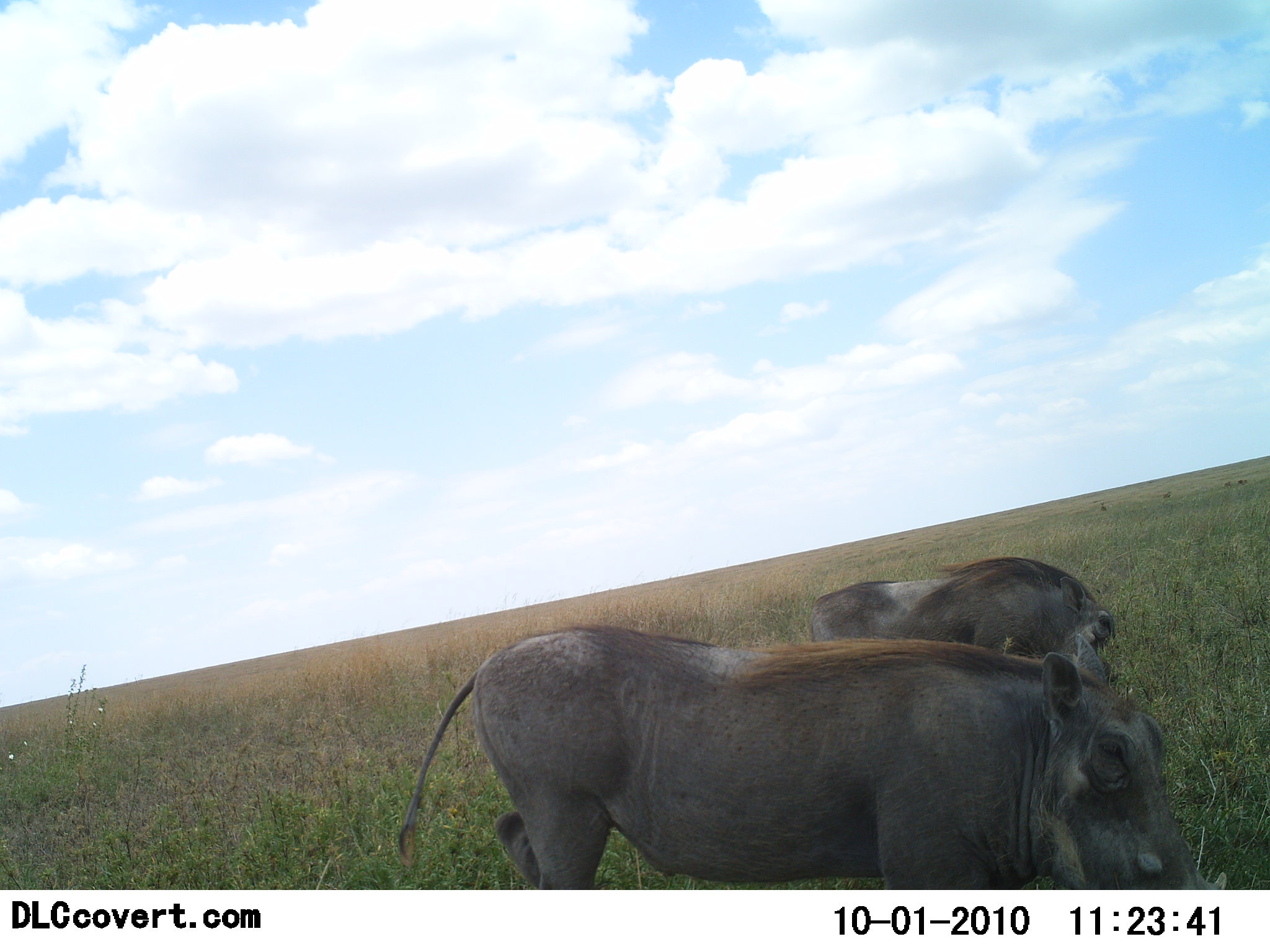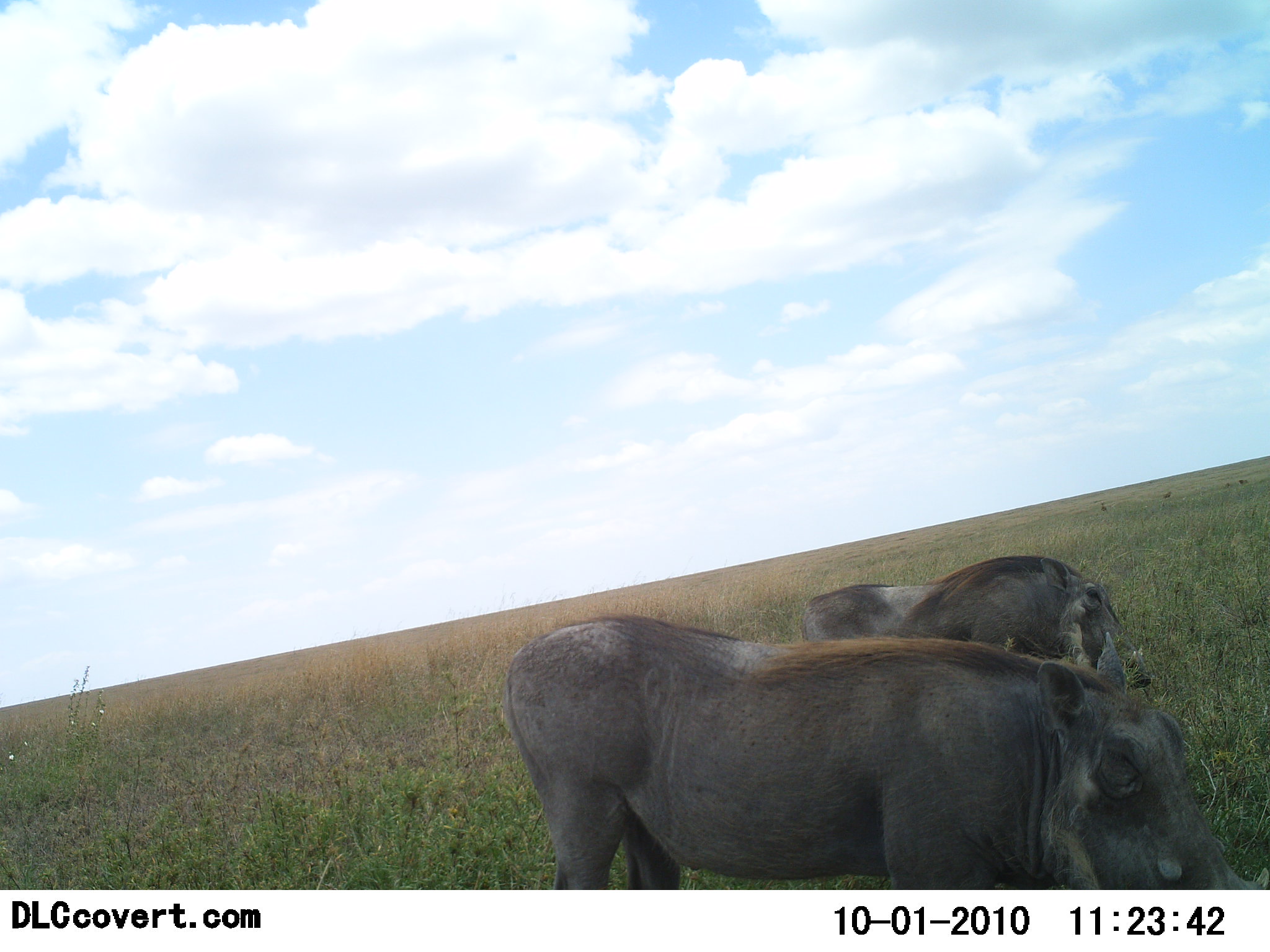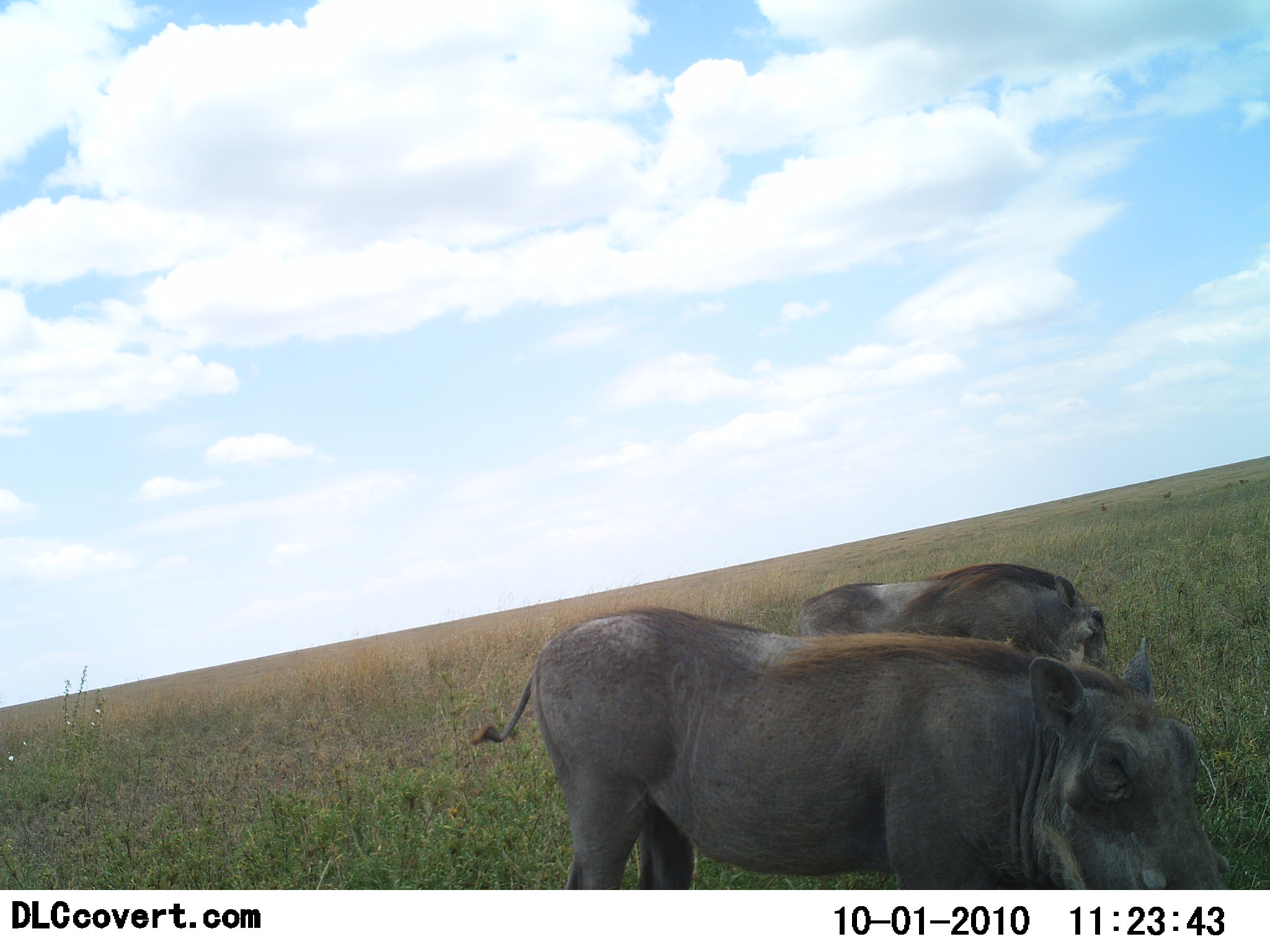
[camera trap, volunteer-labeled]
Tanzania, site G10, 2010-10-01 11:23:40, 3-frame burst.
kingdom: Animalia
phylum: Chordata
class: Mammalia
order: Artiodactyla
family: Suidae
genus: Phacochoerus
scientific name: Phacochoerus africanus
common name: warthog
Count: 2.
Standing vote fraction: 54%.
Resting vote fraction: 4%.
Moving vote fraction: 12%.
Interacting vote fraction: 0%.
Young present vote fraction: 0%.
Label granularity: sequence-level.